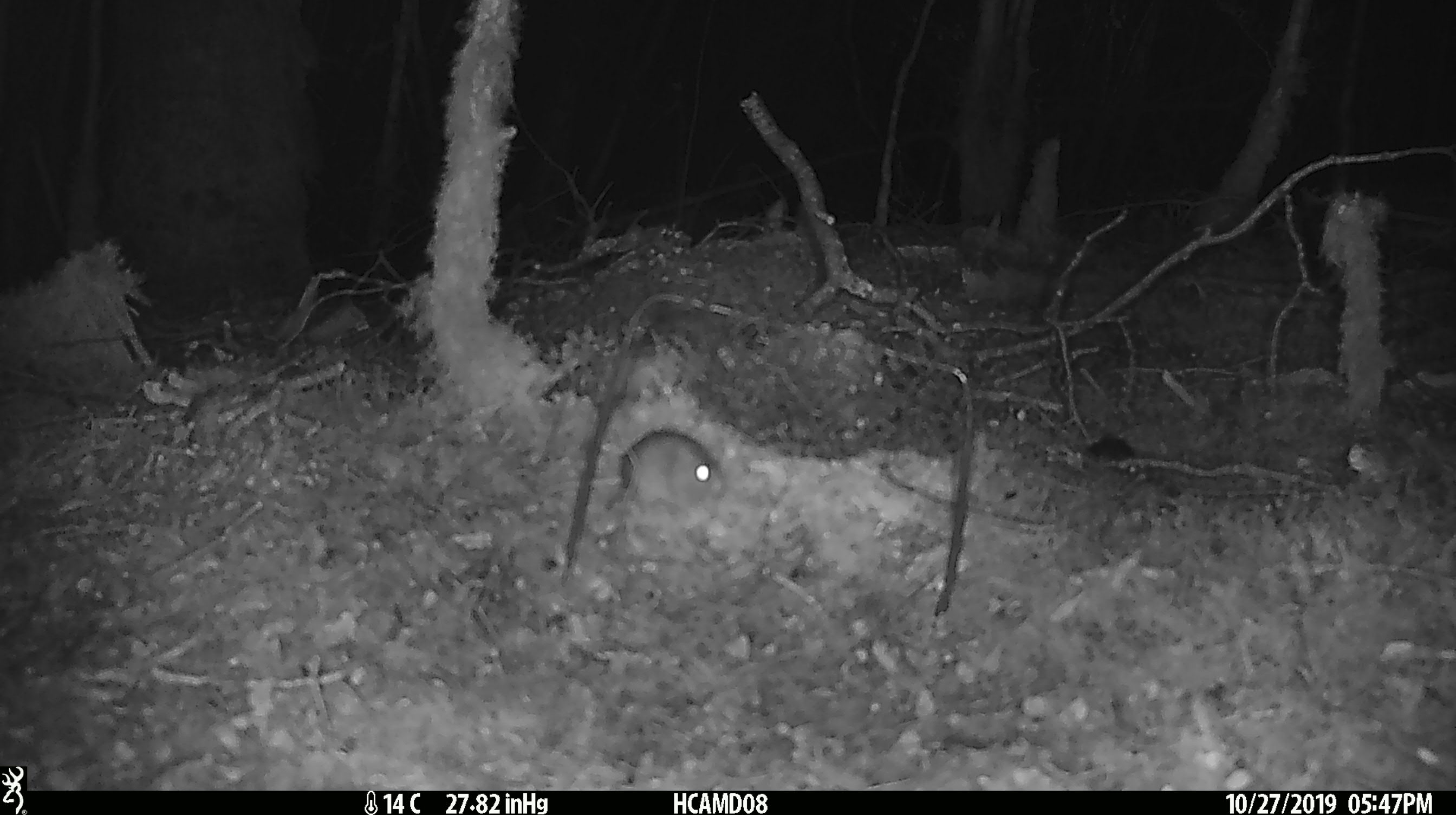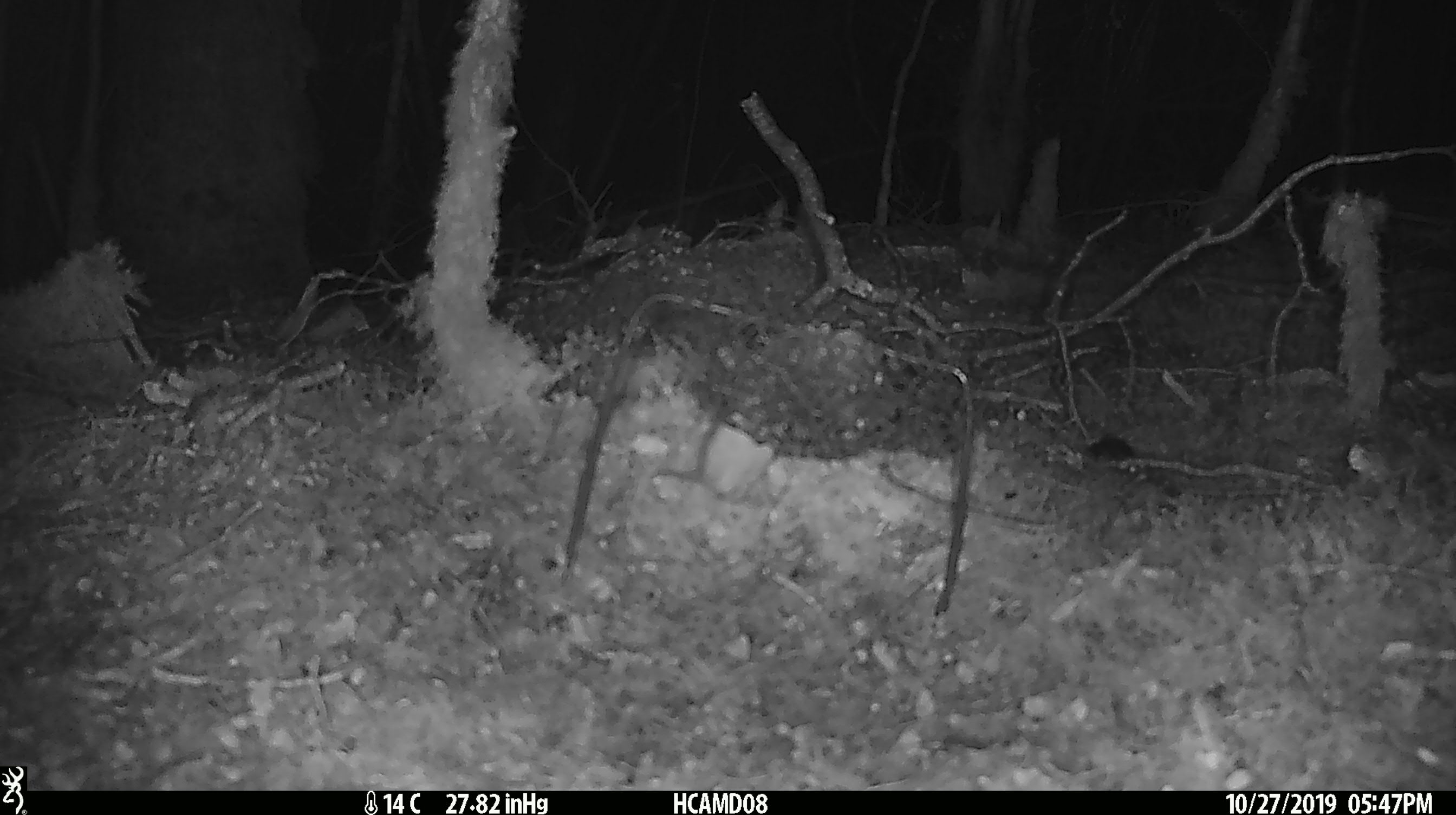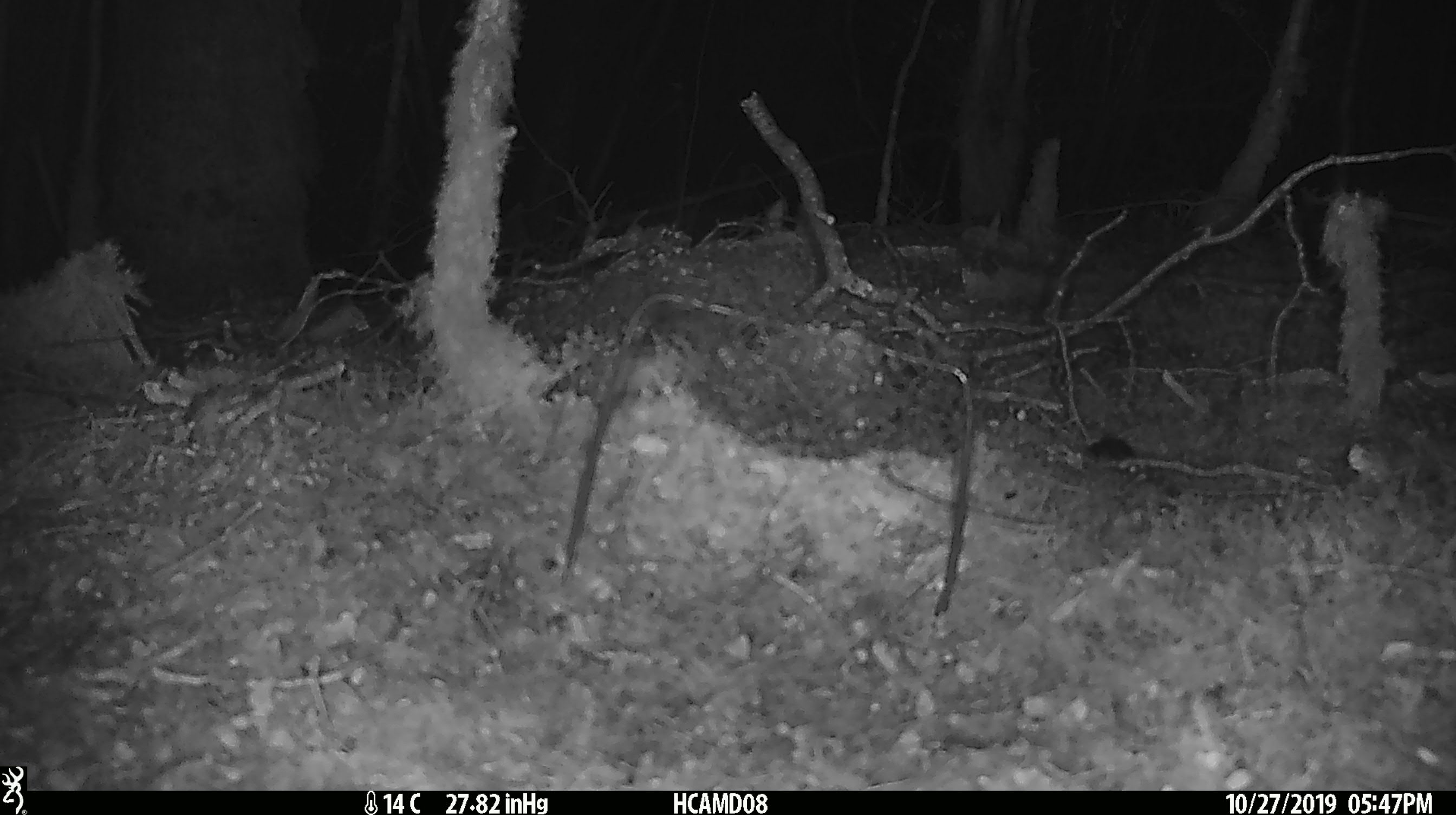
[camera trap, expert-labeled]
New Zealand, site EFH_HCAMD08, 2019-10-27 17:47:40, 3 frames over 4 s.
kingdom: Animalia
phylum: Chordata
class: Mammalia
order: Rodentia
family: Muridae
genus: Mus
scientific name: Mus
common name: mouse